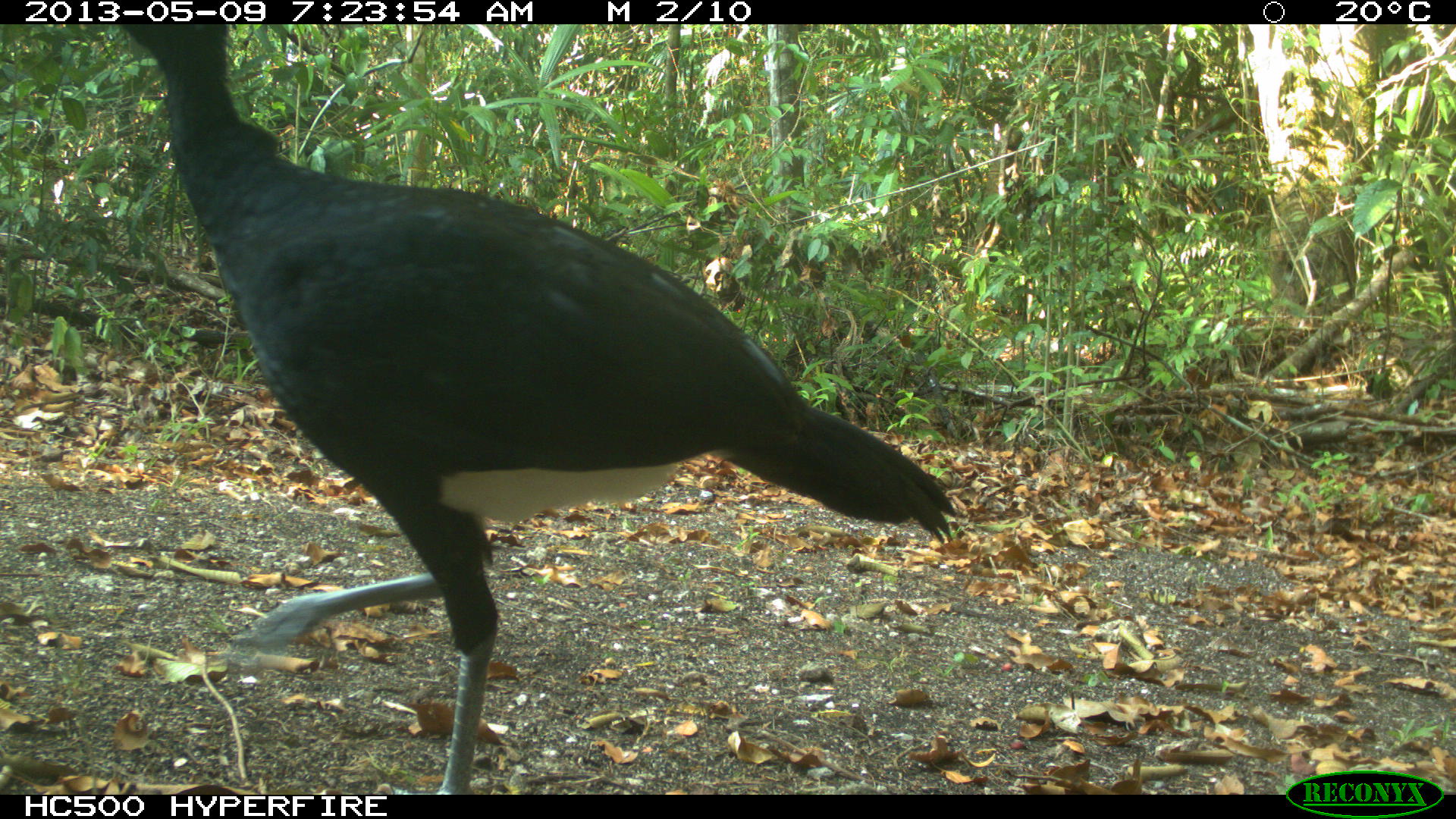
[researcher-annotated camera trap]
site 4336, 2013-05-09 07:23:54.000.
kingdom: Animalia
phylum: Chordata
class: Aves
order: Galliformes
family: Cracidae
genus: Crax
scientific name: Crax rubra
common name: great curassow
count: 1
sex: male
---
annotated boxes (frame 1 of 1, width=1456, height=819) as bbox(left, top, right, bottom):
crax rubra: bbox(109, 19, 957, 789)